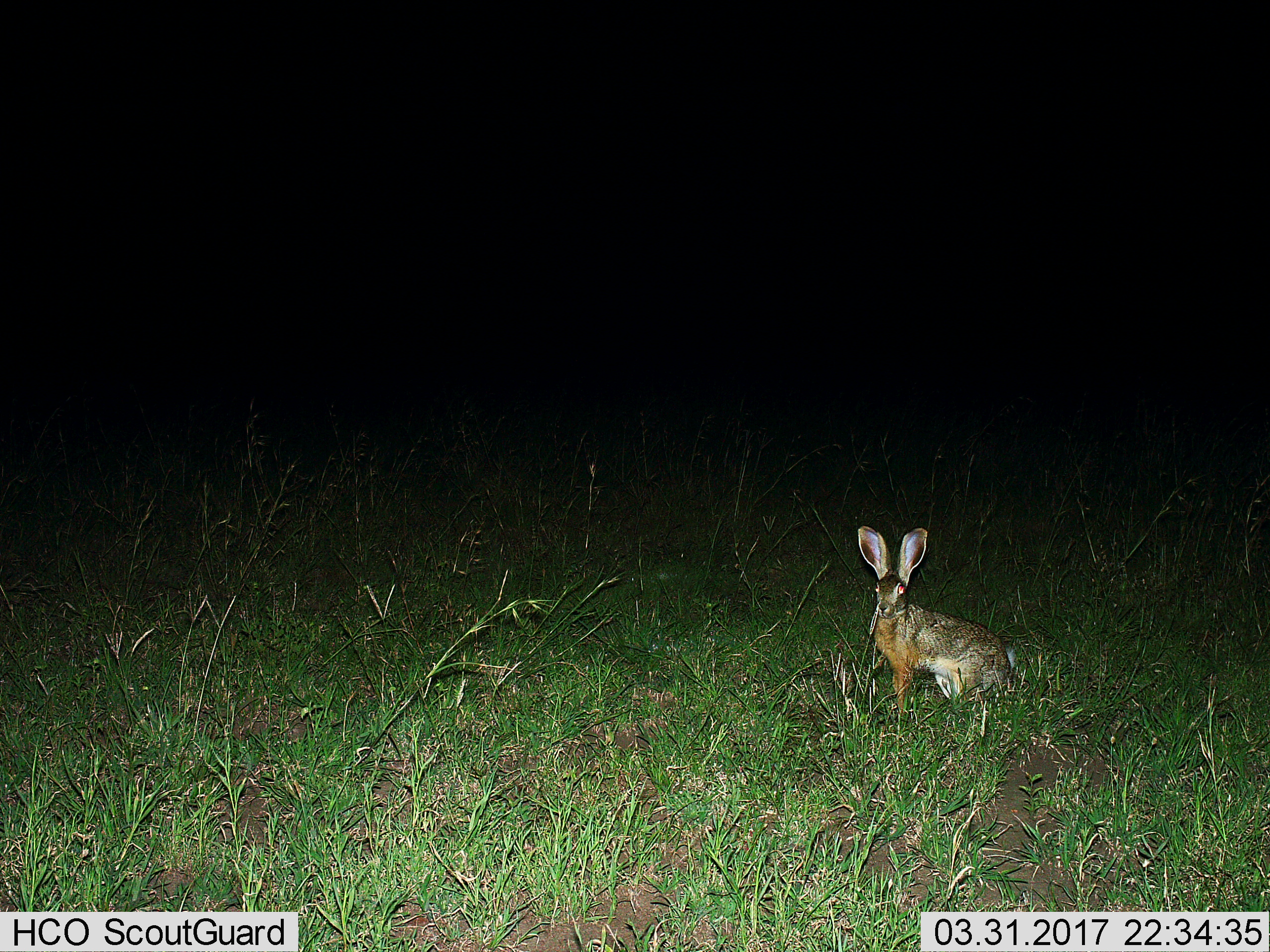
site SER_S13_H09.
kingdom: Animalia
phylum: Chordata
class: Mammalia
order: Lagomorpha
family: Leporidae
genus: Lepus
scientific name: Lepus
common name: hare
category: hareunknown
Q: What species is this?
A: Hareunknown (hare) (Lepus).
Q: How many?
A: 1.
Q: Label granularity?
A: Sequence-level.